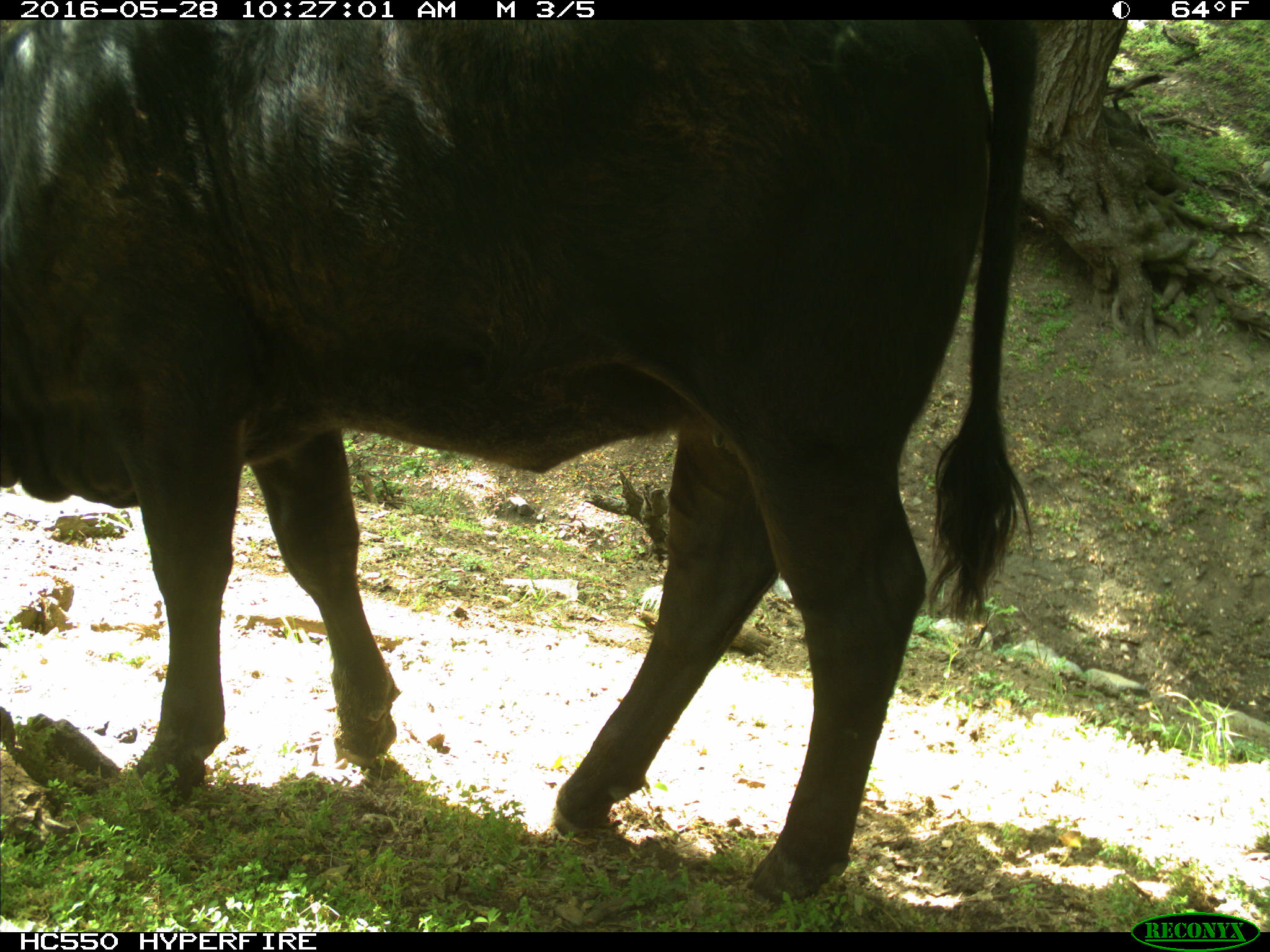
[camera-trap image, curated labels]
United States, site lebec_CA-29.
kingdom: Animalia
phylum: Chordata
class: Mammalia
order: Artiodactyla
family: Bovidae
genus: Bos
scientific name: Bos taurus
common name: domestic cow